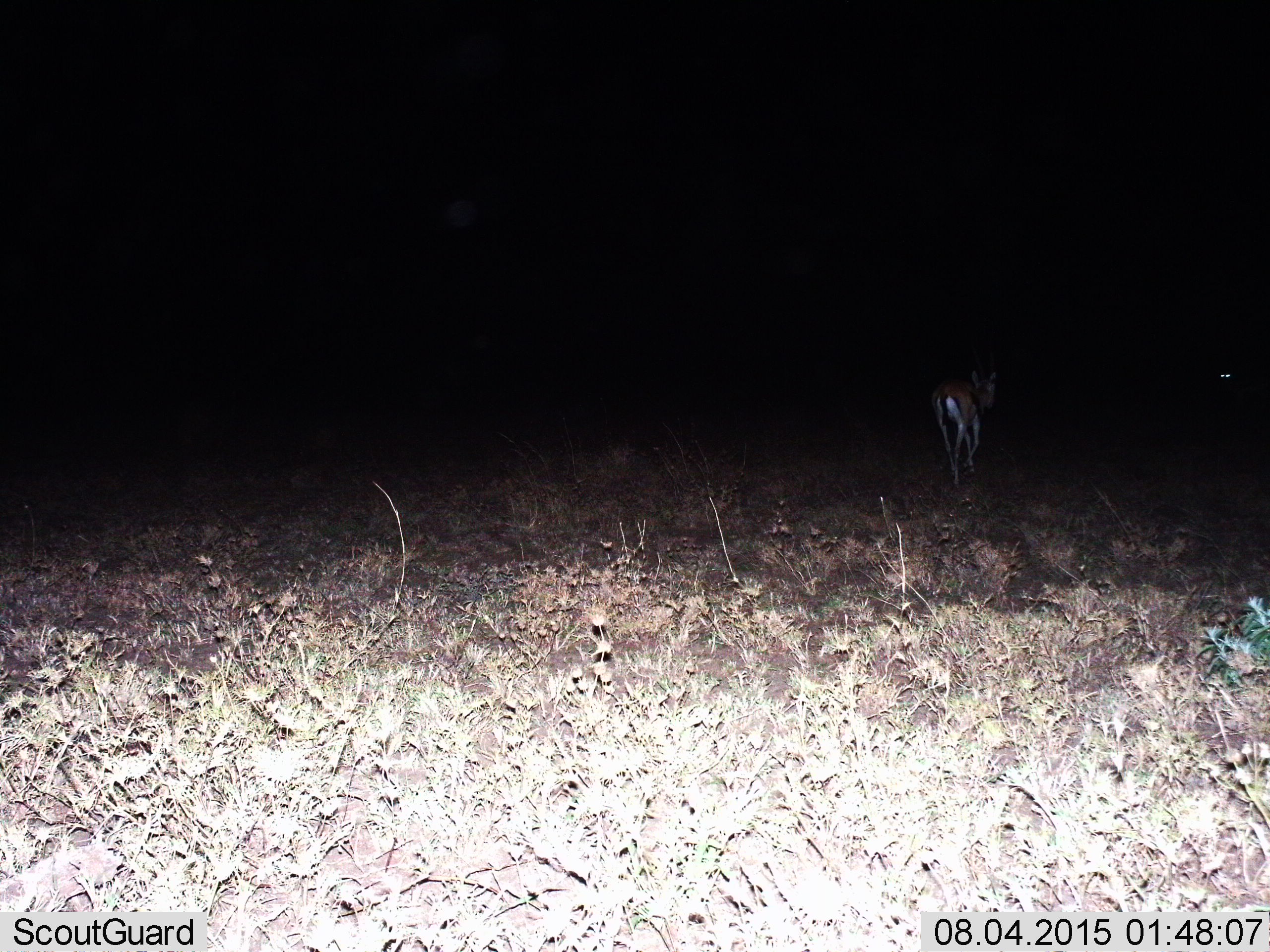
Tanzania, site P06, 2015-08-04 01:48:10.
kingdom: Animalia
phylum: Chordata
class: Mammalia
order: Artiodactyla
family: Bovidae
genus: Eudorcas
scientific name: Eudorcas thomsonii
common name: thomson's gazelle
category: gazellethomsons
Gazellethomsons (thomson's gazelle) (Eudorcas thomsonii), count 1. Behavior (volunteer vote fractions): standing 14%, resting 0%, moving 100%, interacting 0%. Young present (vote fraction): 0%. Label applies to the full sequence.